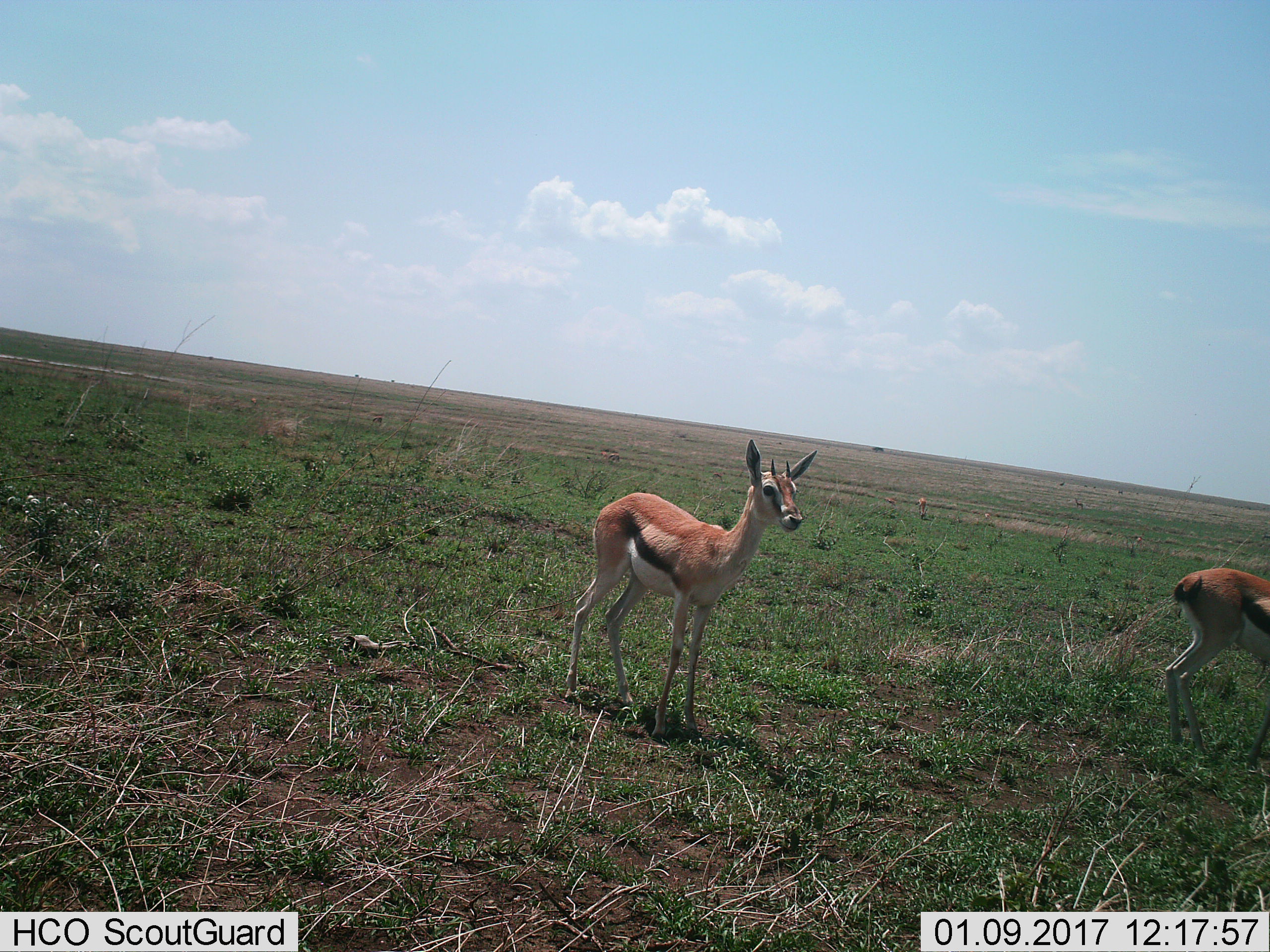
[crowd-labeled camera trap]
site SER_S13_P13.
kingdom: Animalia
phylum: Chordata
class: Mammalia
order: Artiodactyla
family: Bovidae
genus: Eudorcas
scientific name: Eudorcas thomsonii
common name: thomson's gazelle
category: gazellethomsons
Gazellethomsons (thomson's gazelle) (Eudorcas thomsonii), count 3. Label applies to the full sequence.